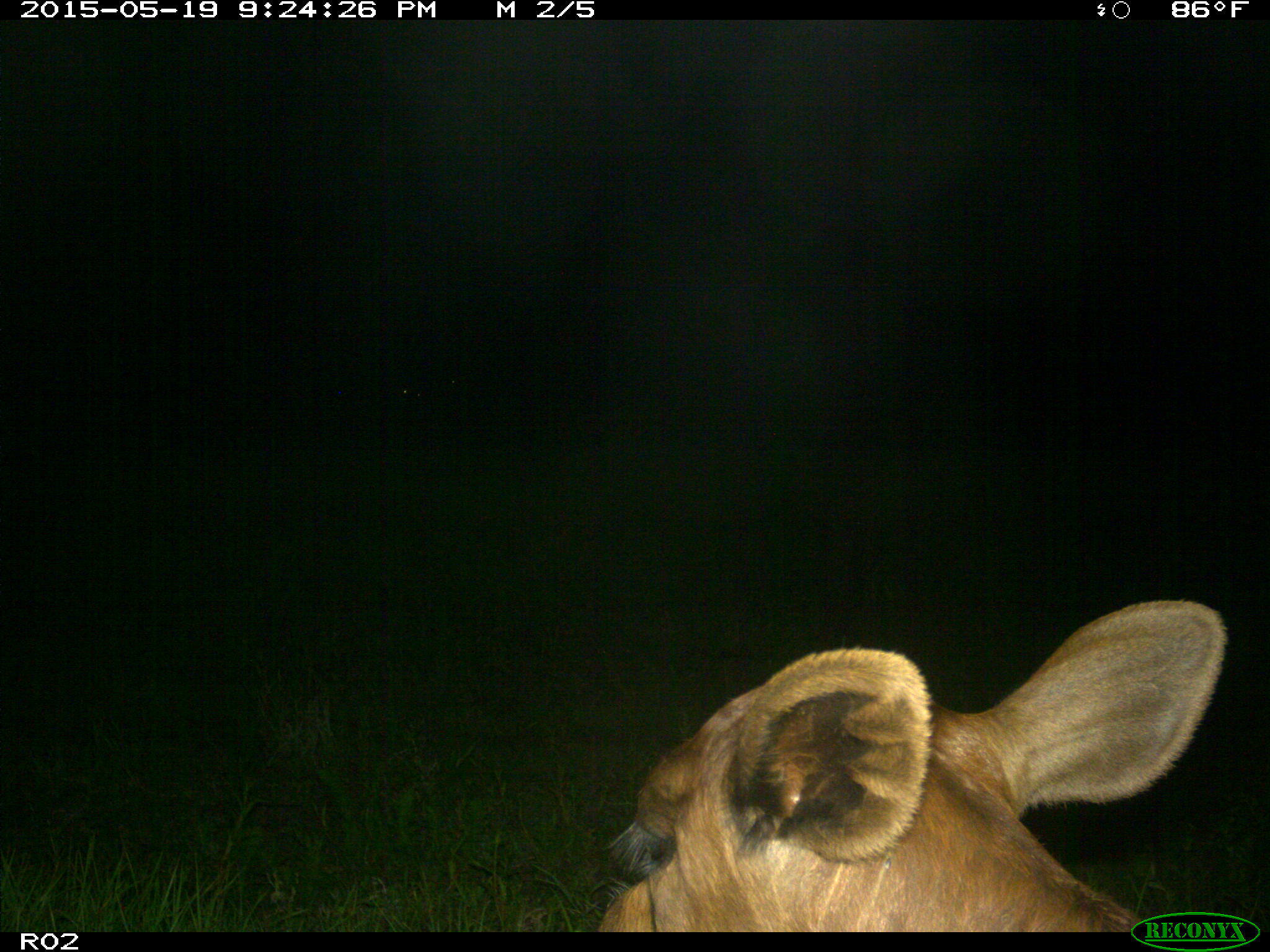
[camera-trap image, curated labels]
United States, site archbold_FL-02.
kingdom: Animalia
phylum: Chordata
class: Mammalia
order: Artiodactyla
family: Bovidae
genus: Bos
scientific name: Bos taurus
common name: domestic cow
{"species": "Bos taurus (domestic cow)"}